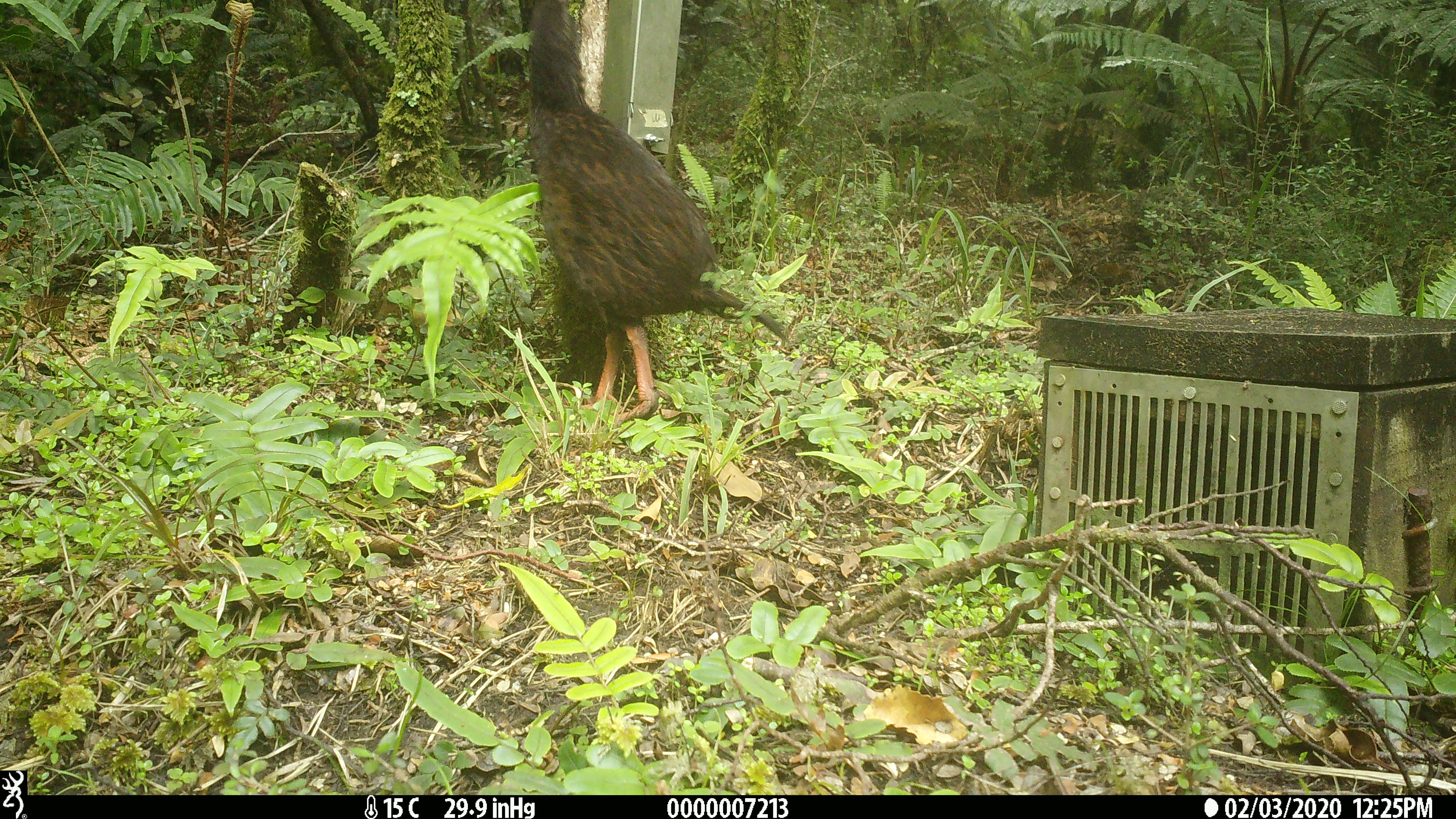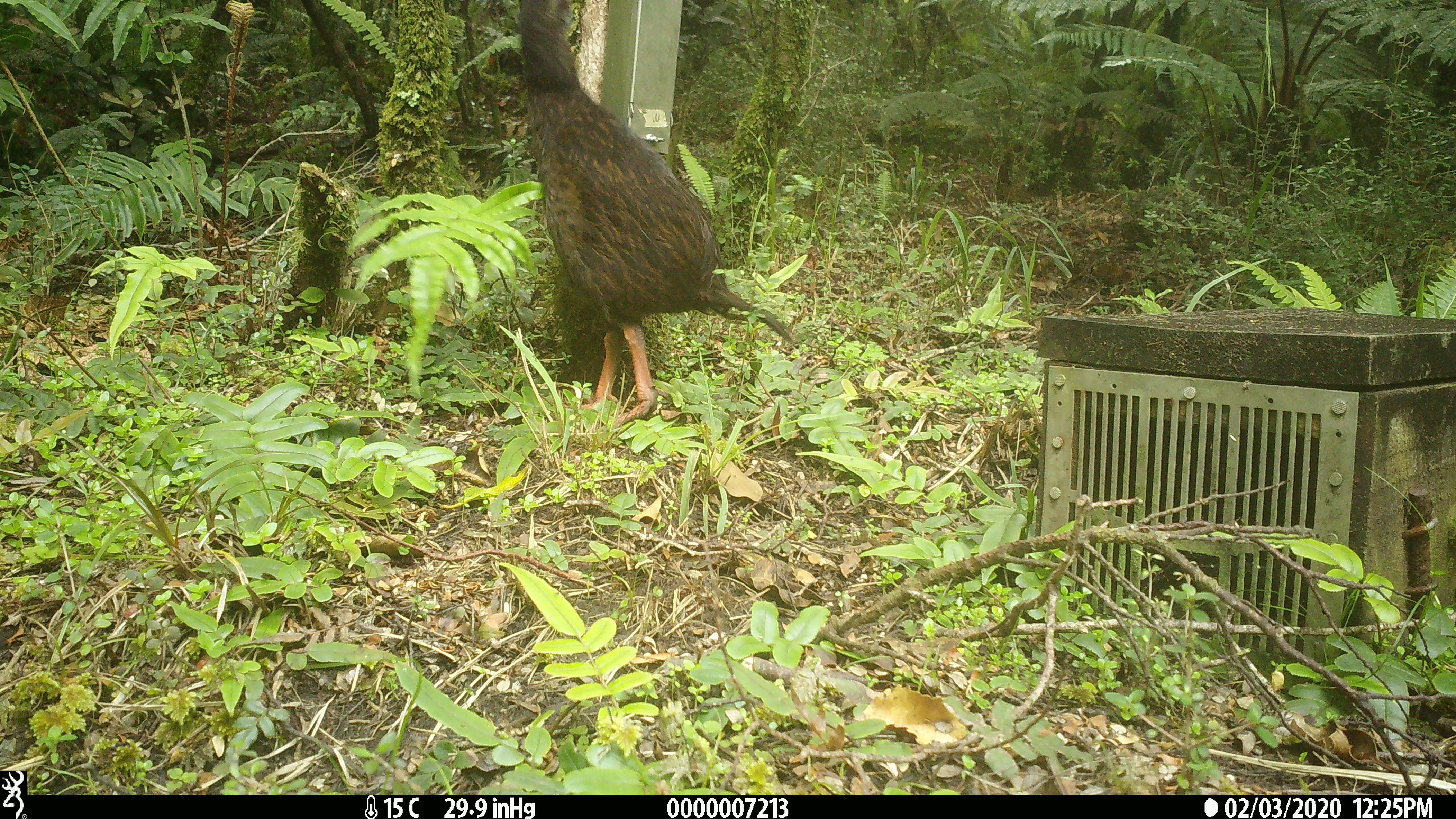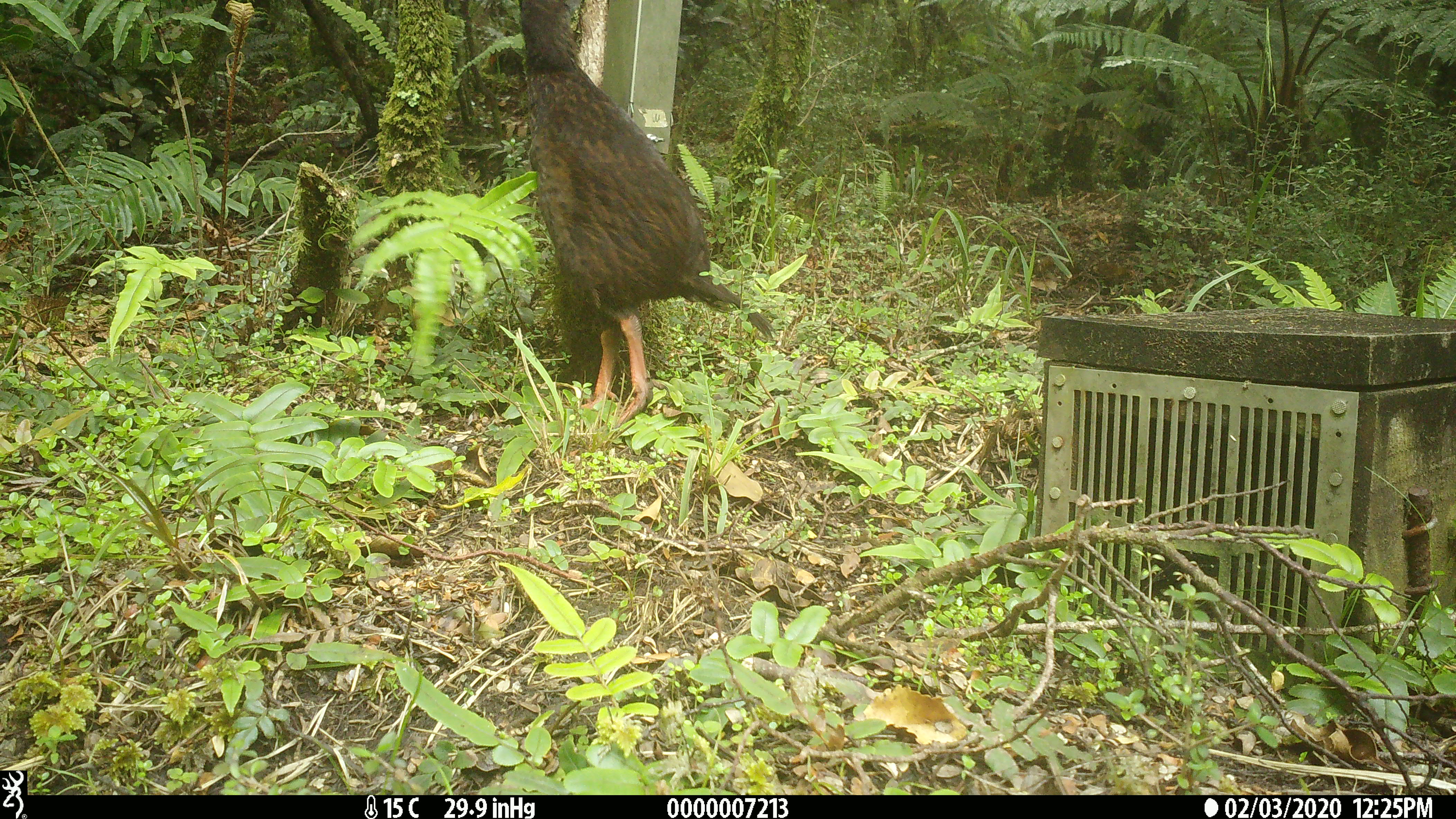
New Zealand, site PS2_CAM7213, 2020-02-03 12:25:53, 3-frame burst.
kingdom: Animalia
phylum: Chordata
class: Aves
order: Gruiformes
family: Rallidae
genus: Gallirallus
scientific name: Gallirallus australis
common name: weka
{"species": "weka (Gallirallus australis)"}